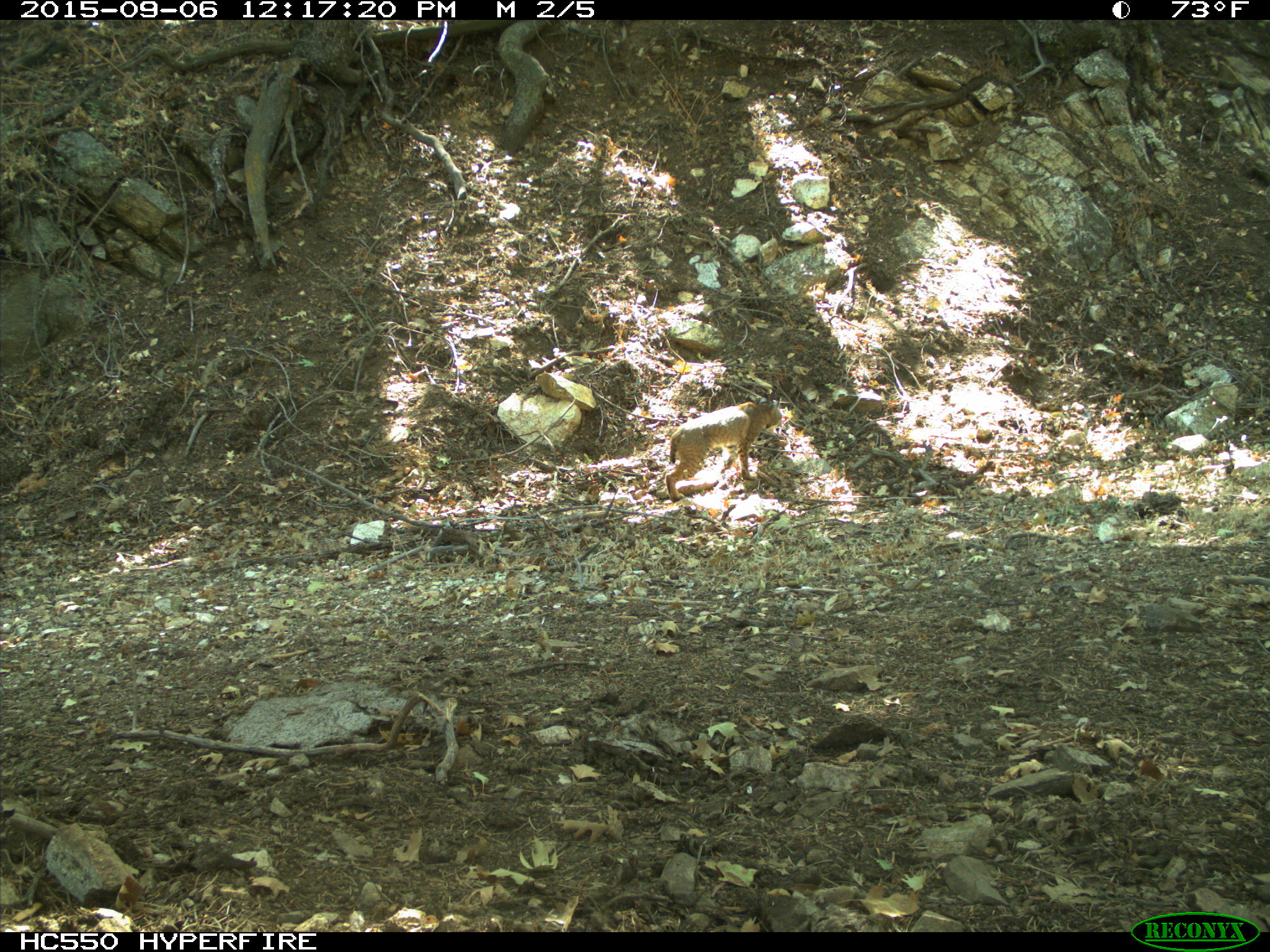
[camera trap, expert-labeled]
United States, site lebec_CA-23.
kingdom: Animalia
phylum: Chordata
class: Mammalia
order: Carnivora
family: Felidae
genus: Lynx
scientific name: Lynx rufus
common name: bobcat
Lynx rufus (bobcat).